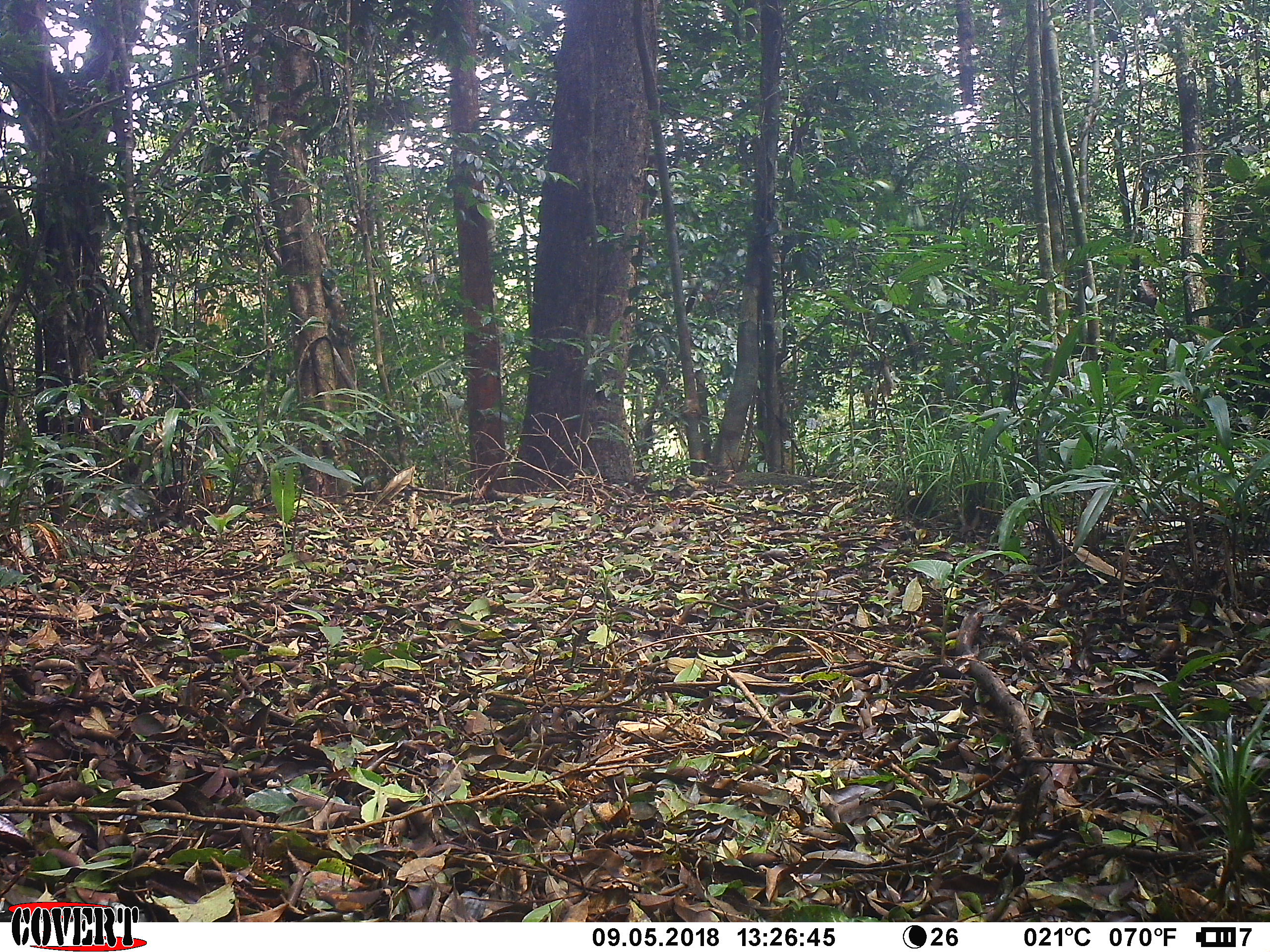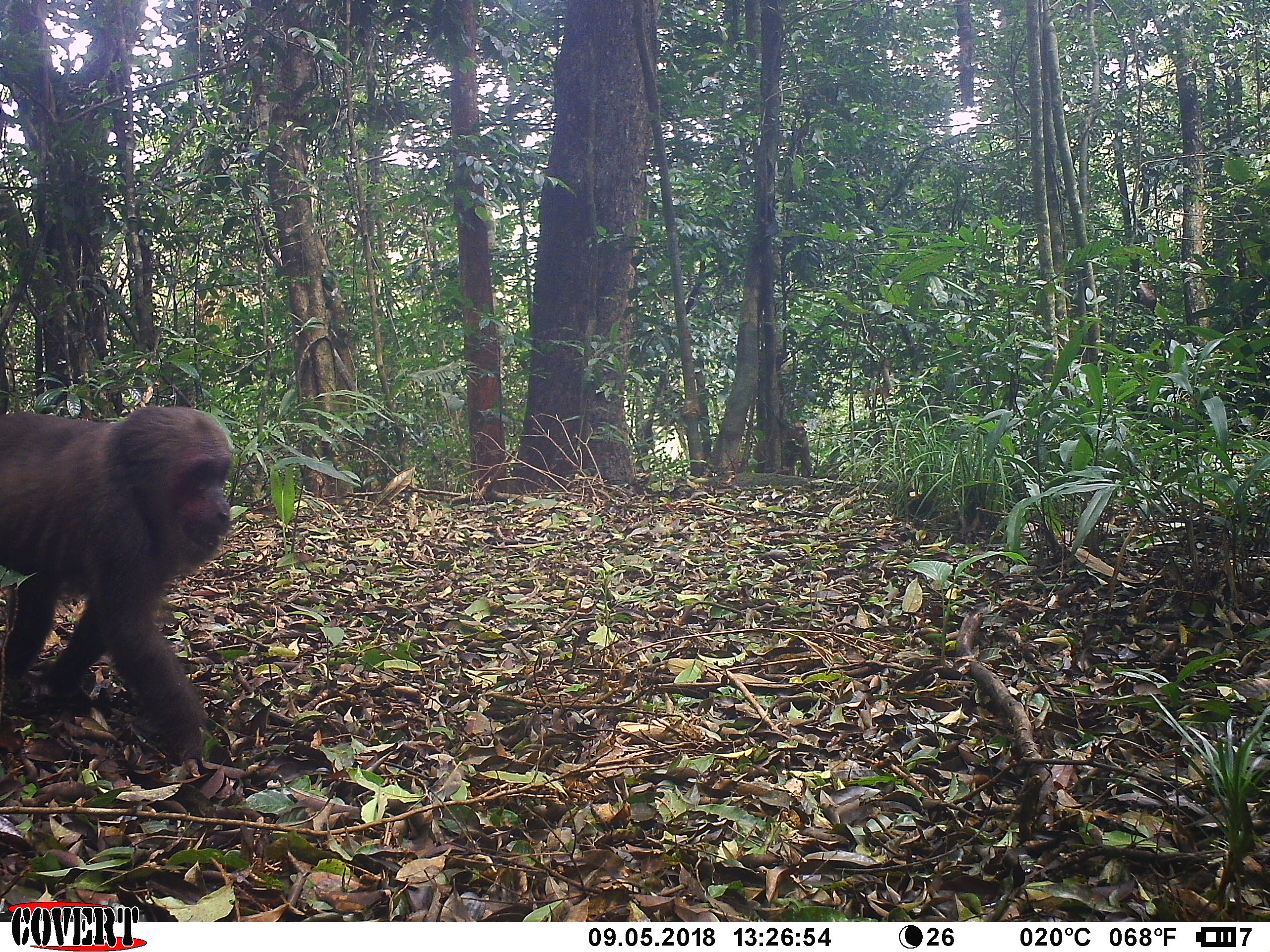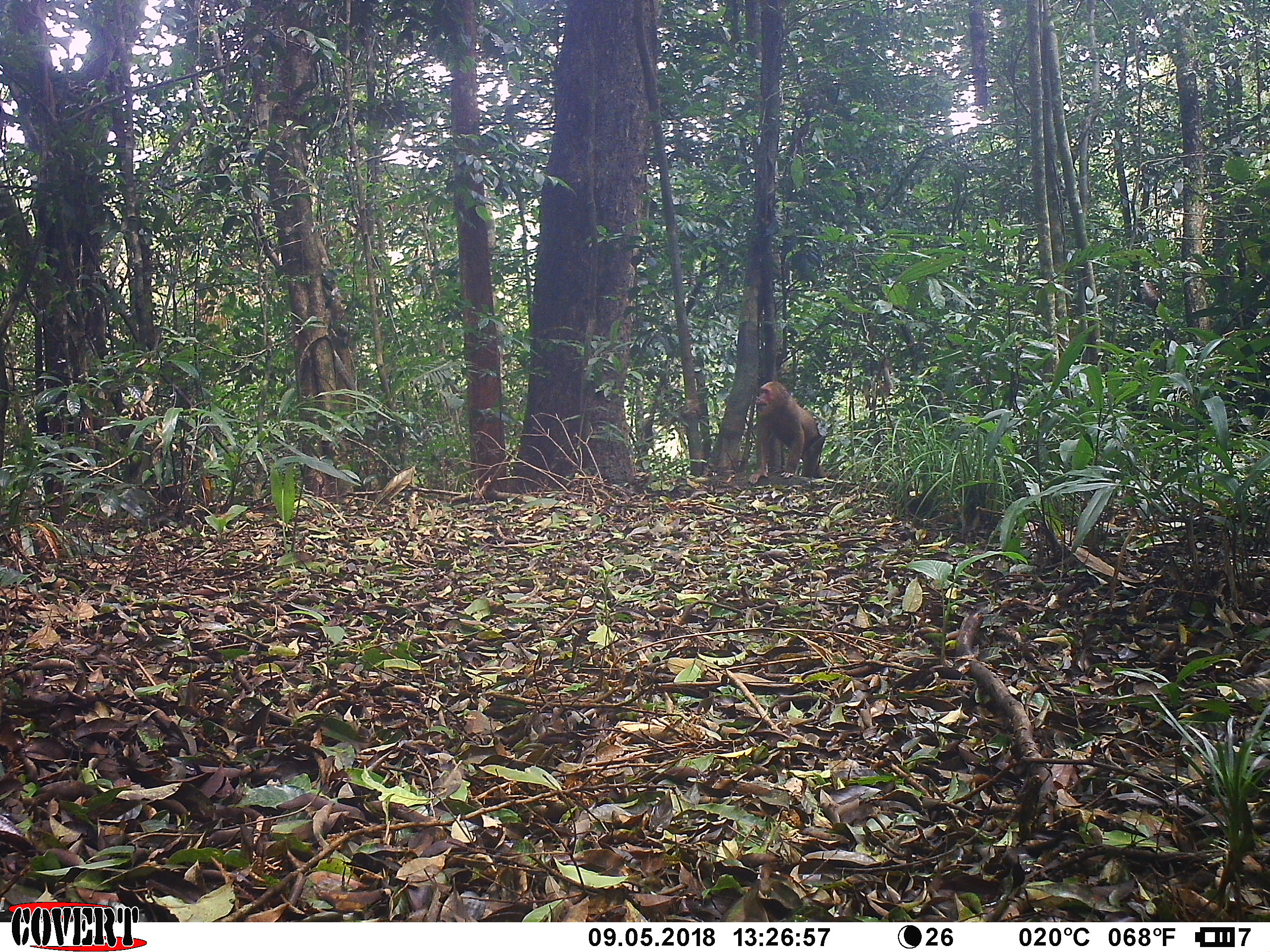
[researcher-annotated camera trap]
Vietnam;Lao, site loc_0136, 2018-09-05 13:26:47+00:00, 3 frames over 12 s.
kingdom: Animalia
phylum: Chordata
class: Mammalia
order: Primates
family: Cercopithecidae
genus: Macaca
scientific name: Macaca arctoides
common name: stump-tailed macaque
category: stump tailed macaque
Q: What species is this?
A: Stump tailed macaque (stump-tailed macaque) (Macaca arctoides).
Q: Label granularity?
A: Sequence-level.